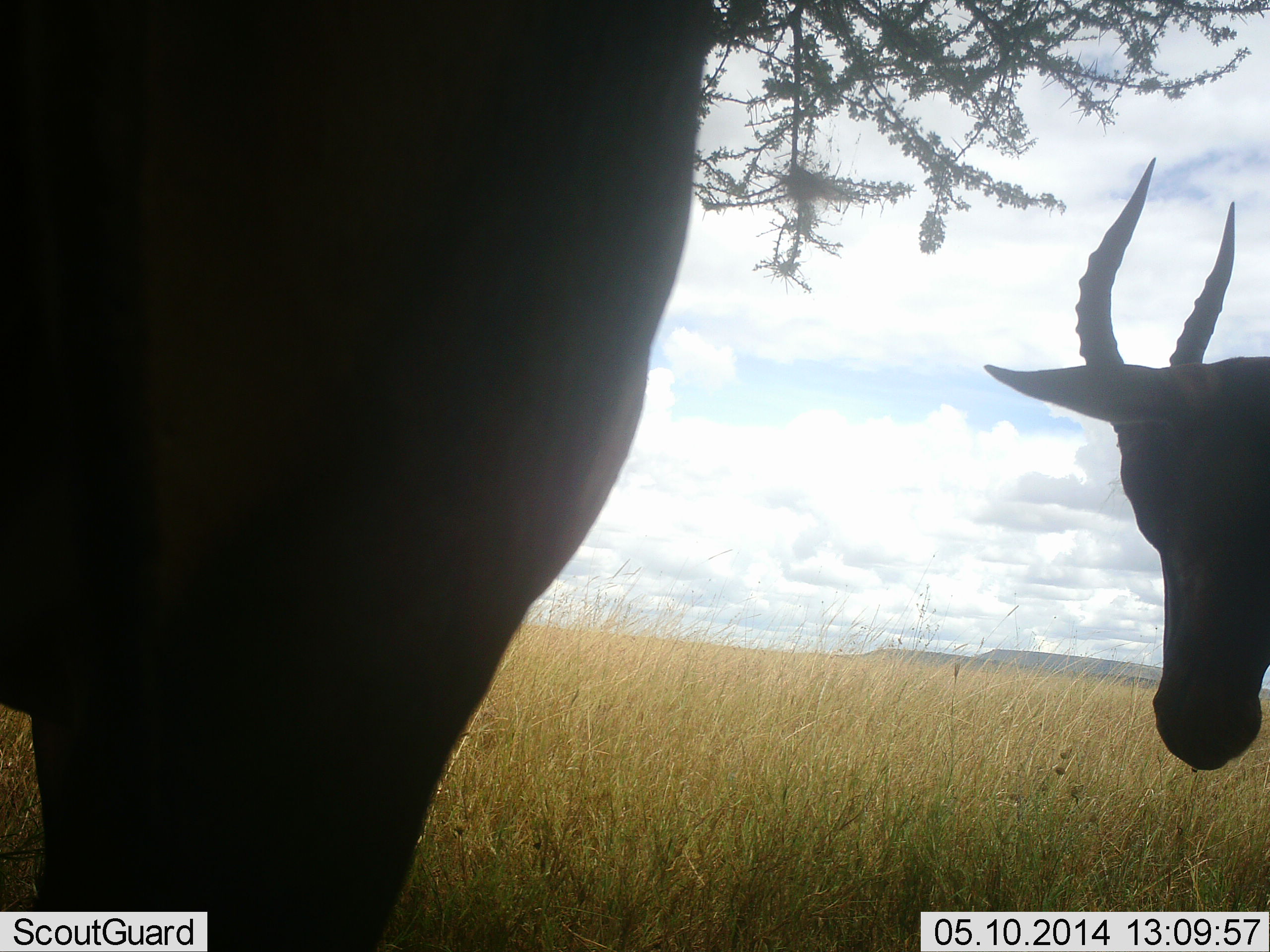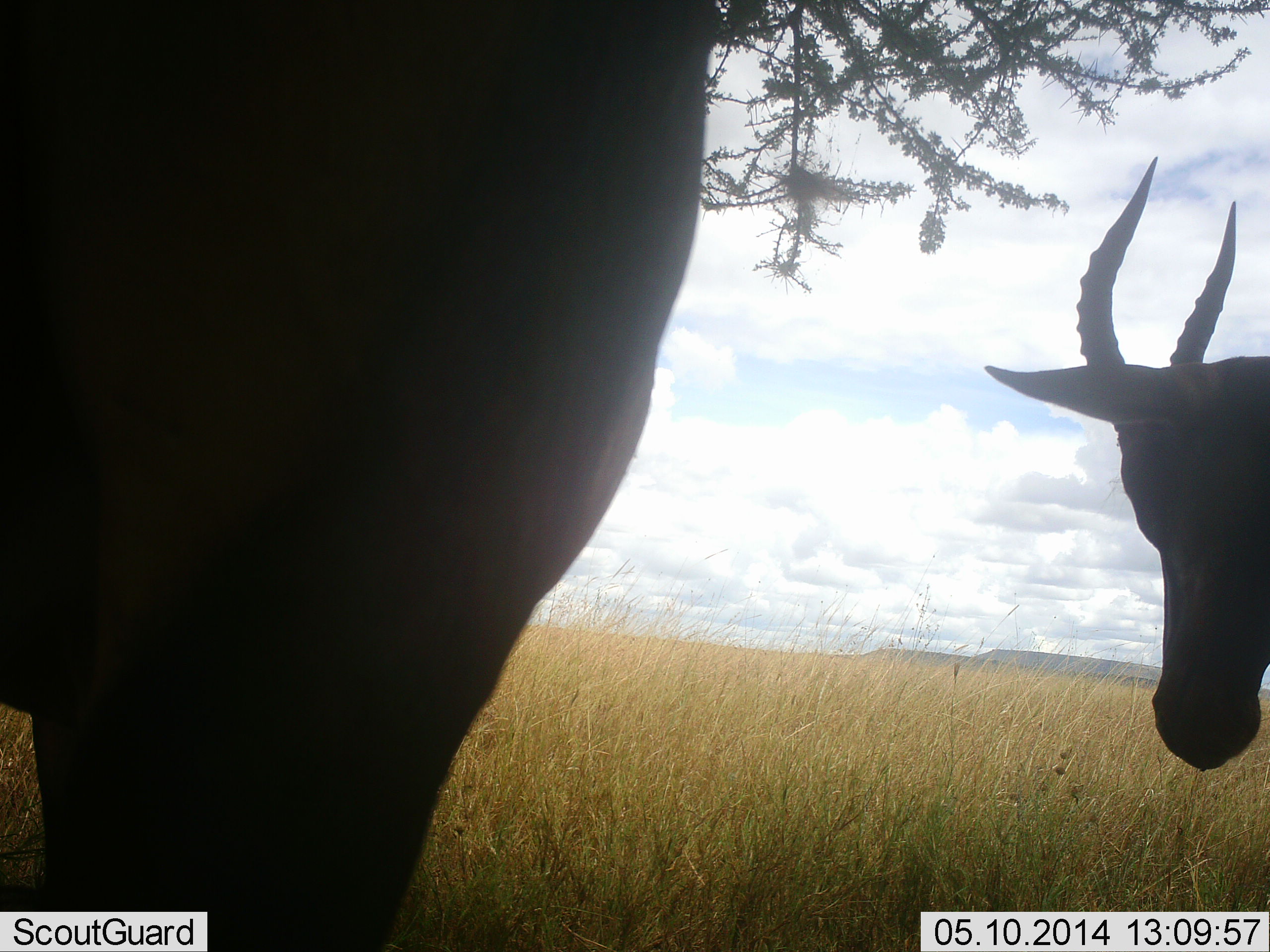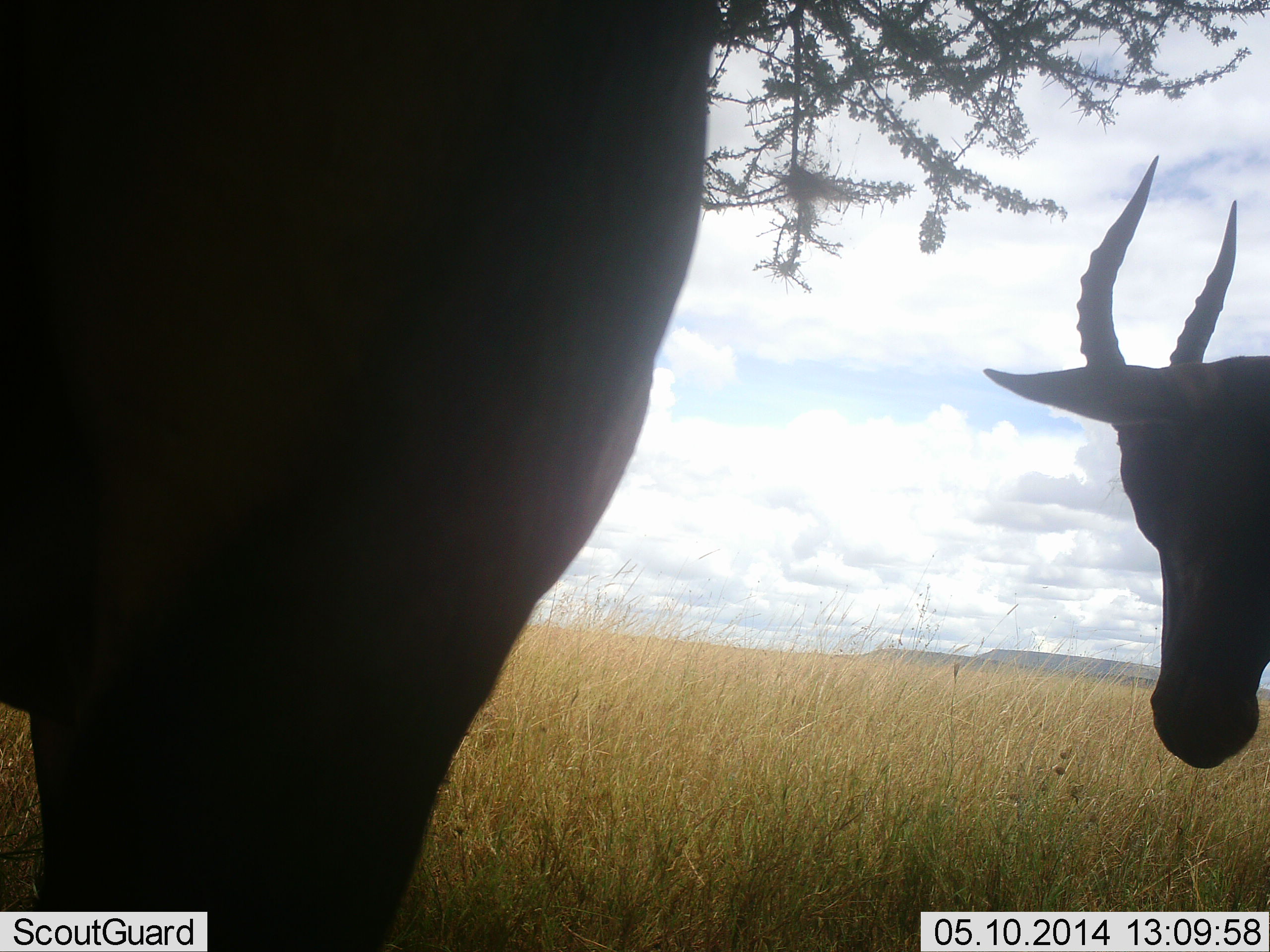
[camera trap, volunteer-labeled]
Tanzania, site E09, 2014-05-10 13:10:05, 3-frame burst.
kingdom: Animalia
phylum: Chordata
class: Mammalia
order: Artiodactyla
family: Bovidae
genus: Damaliscus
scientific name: Damaliscus lunatus jimela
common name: topi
Topi (Damaliscus lunatus jimela), count 2. Behavior (volunteer vote fractions): standing 90%, resting 10%, moving 0%, interacting 0%. Young present (vote fraction): 0%. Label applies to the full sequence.